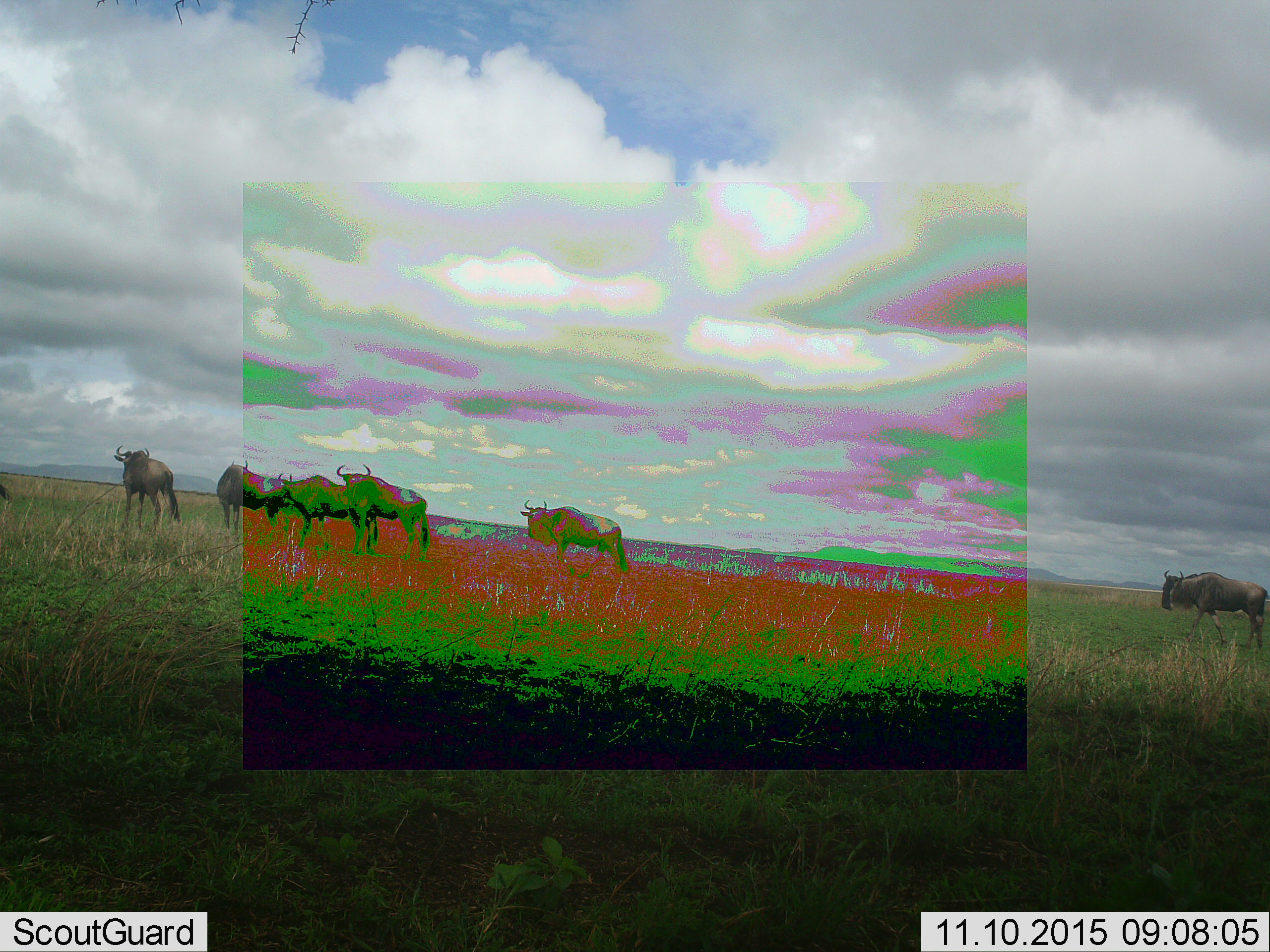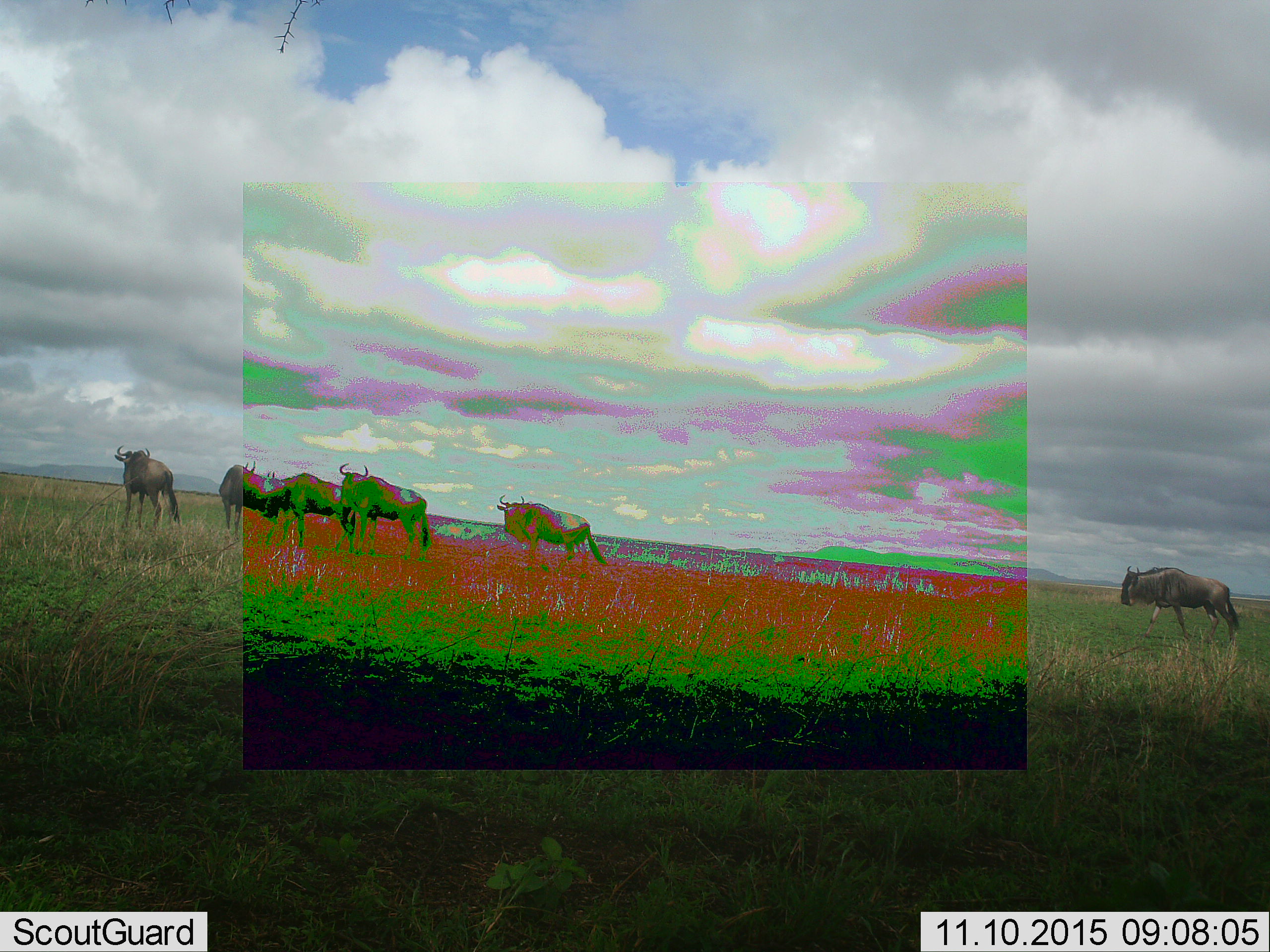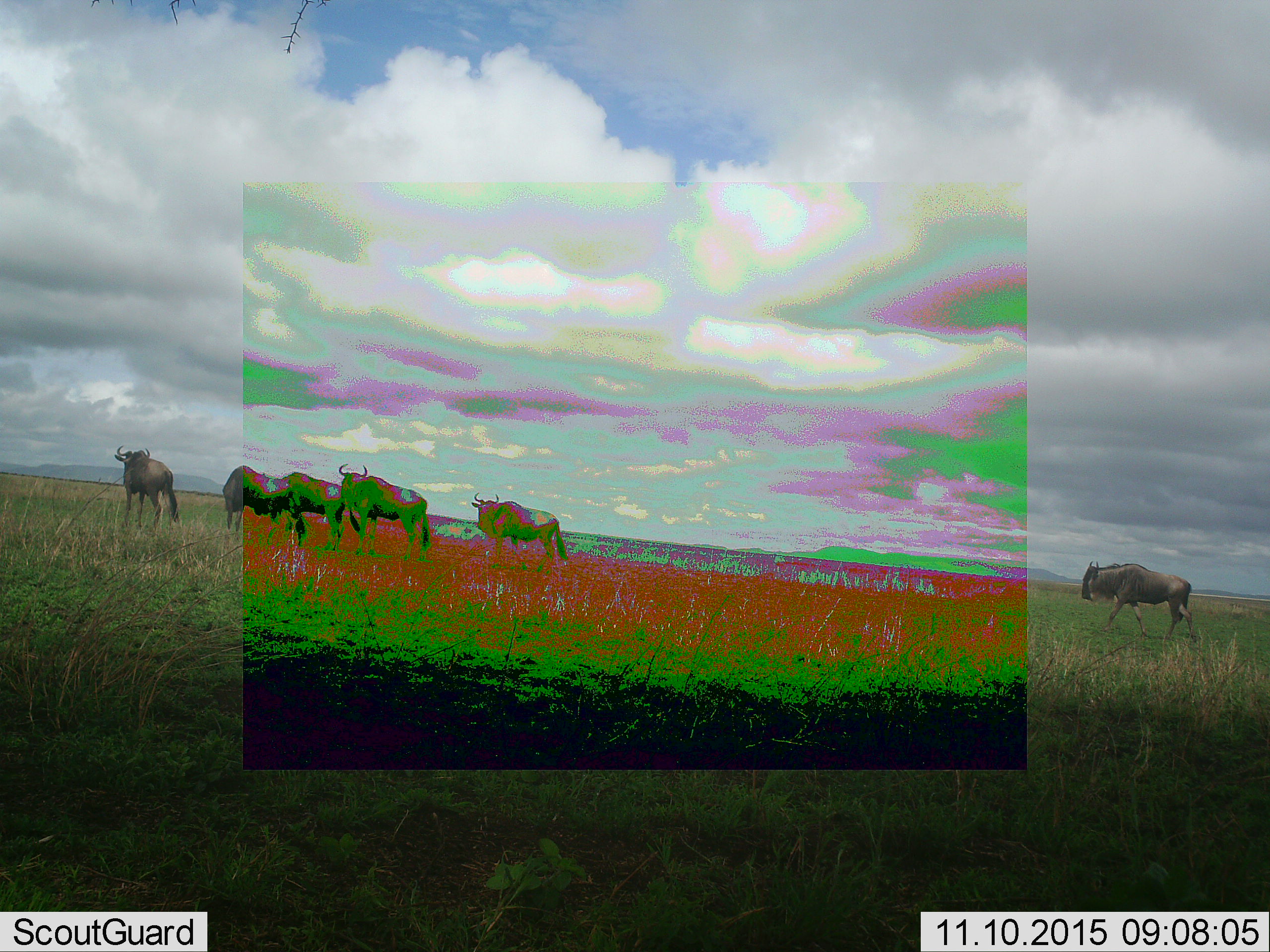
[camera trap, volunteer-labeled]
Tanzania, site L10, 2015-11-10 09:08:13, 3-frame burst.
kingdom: Animalia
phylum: Chordata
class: Mammalia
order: Artiodactyla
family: Bovidae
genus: Connochaetes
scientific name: Connochaetes taurinus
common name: blue wildebeest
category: wildebeest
Wildebeest (blue wildebeest) (Connochaetes taurinus), count 6. Behavior (volunteer vote fractions): standing 80%, resting 0%, moving 90%, interacting 0%. Young present (vote fraction): 0%. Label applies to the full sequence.